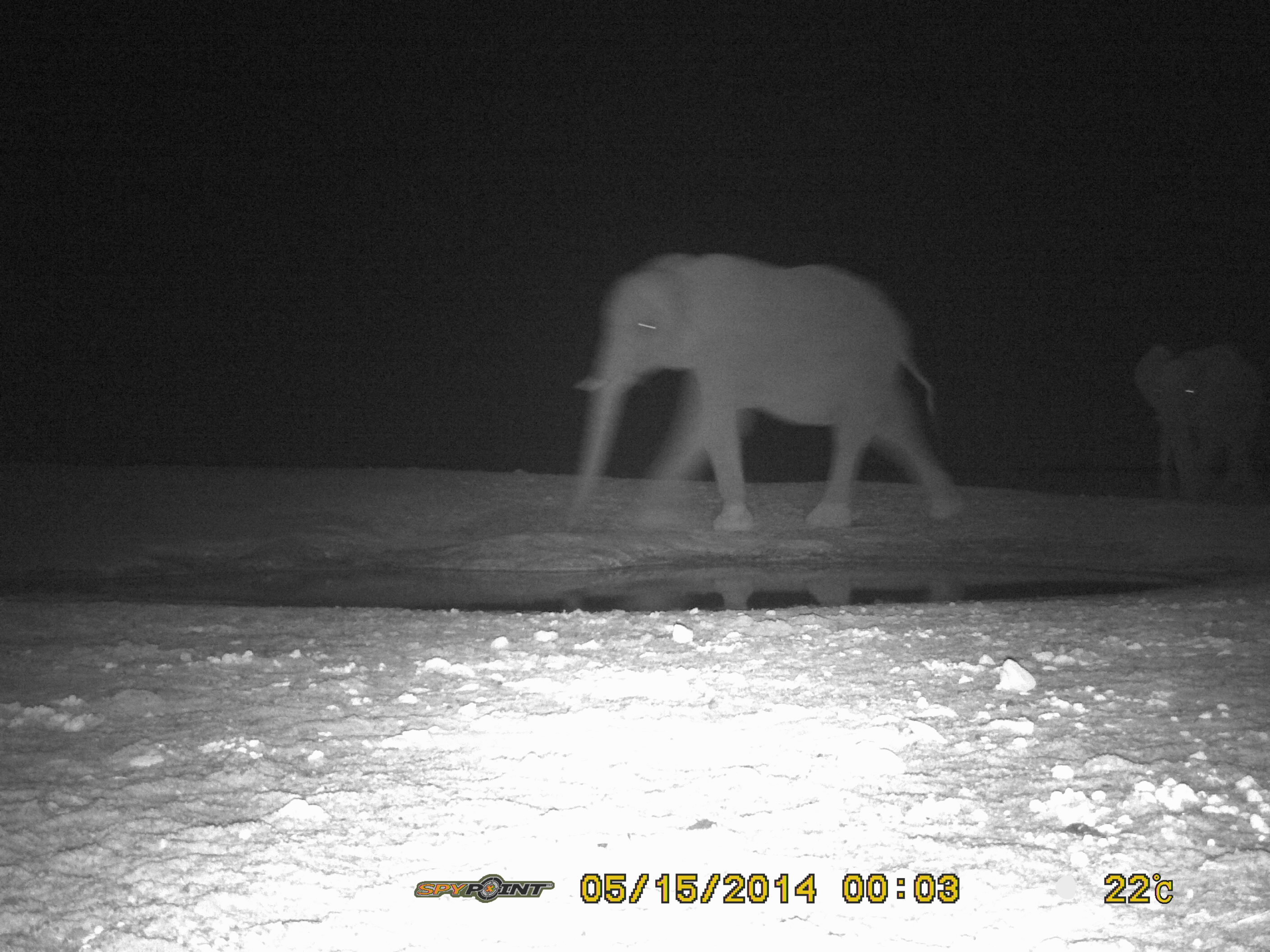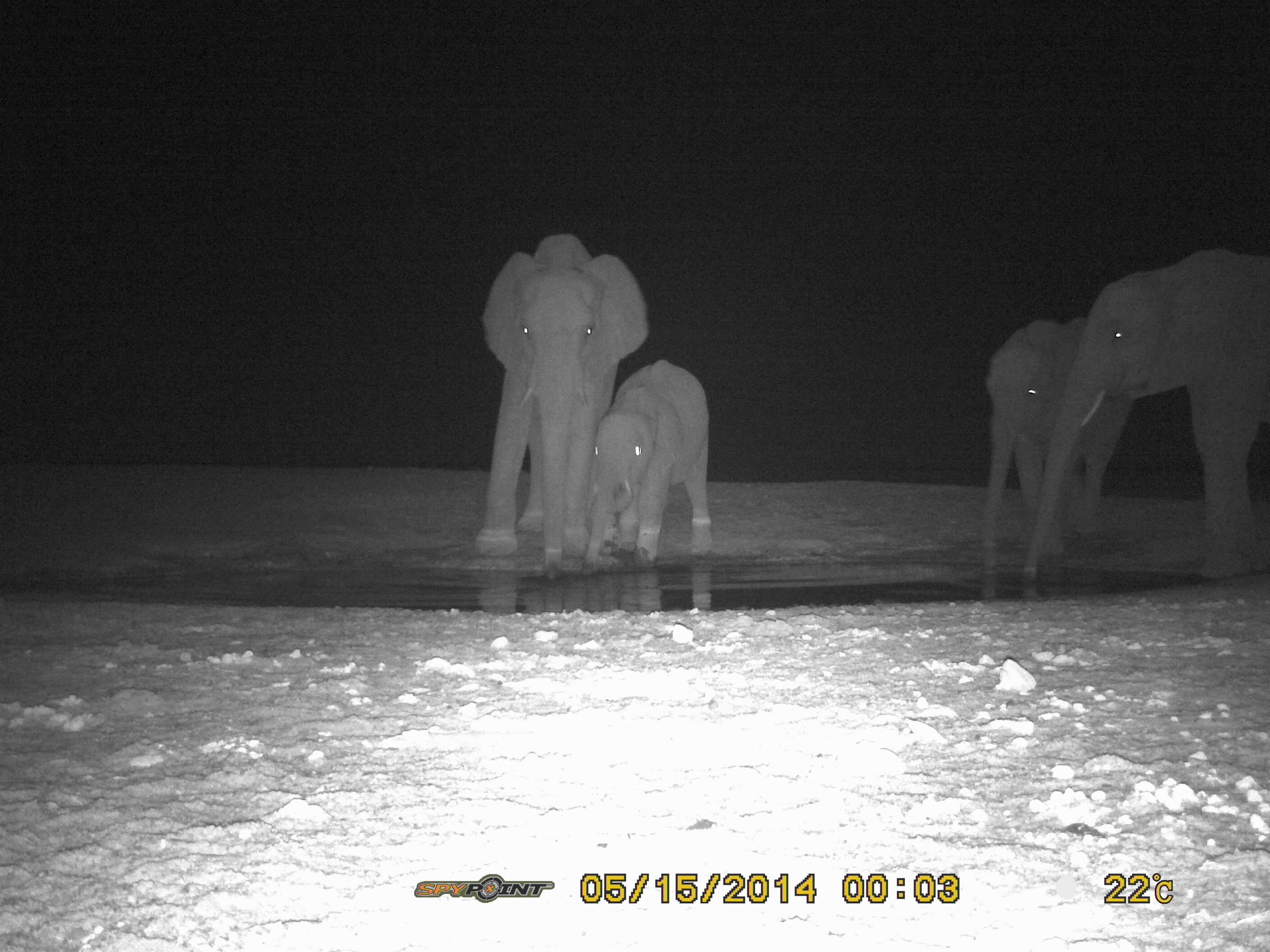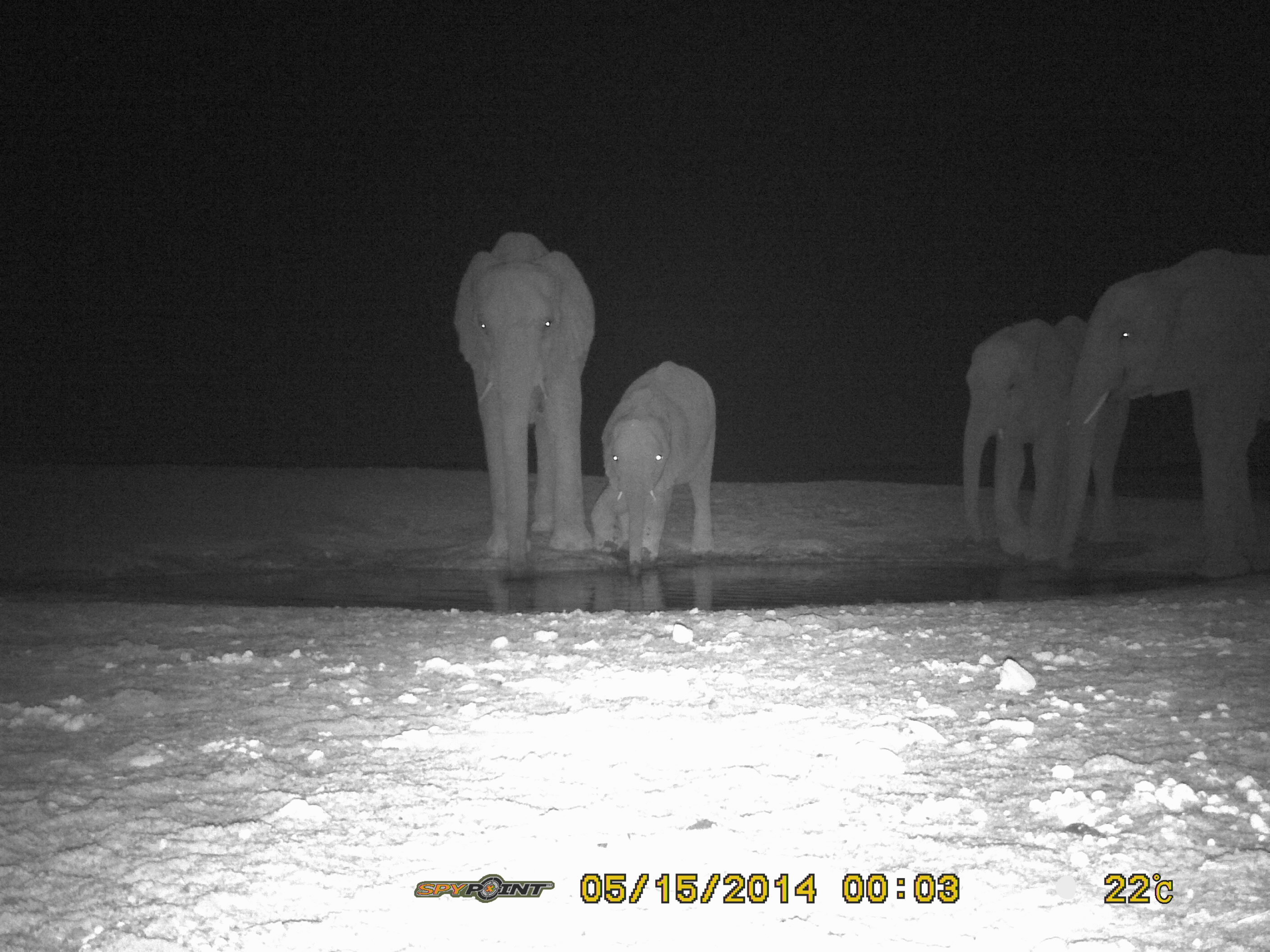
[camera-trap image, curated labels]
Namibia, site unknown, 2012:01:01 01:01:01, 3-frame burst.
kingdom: Animalia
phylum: Chordata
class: Mammalia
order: Proboscidea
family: Elephantidae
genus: Loxodonta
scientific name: Loxodonta africana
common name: african elephant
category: loxodanta africana